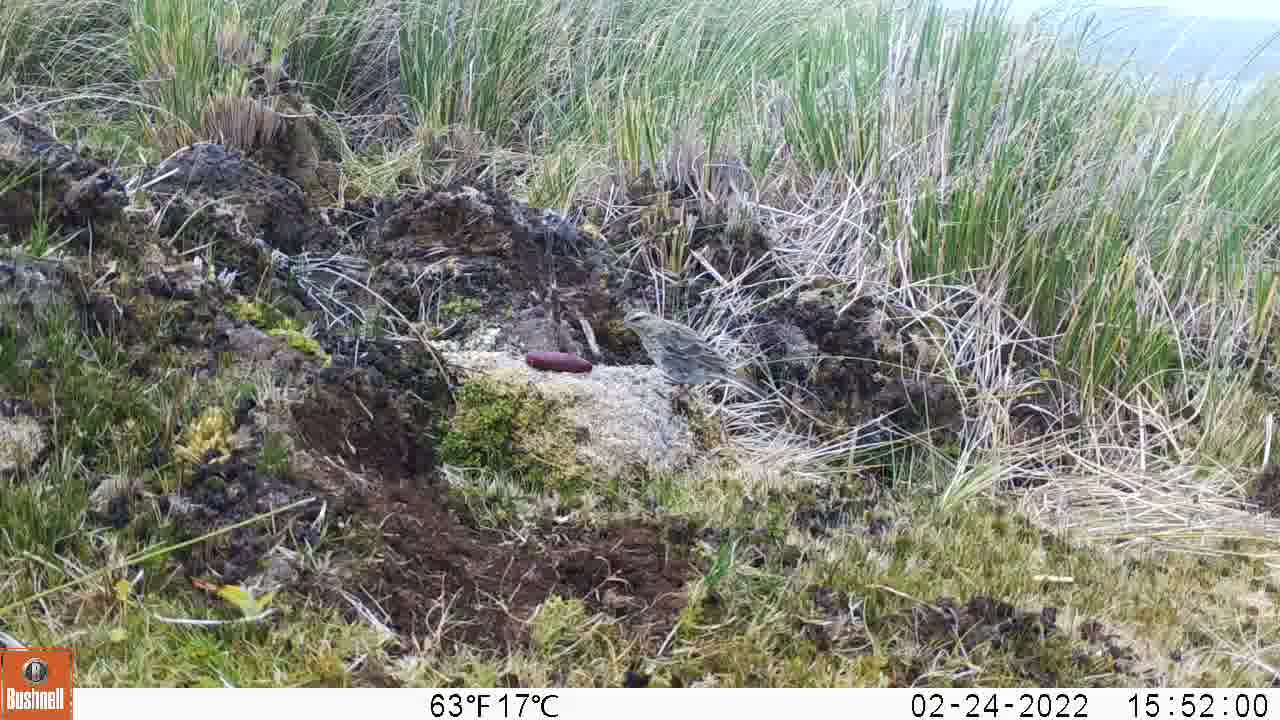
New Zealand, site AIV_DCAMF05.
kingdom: Animalia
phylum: Chordata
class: Aves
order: Passeriformes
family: Motacillidae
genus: Anthus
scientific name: Anthus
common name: pipit